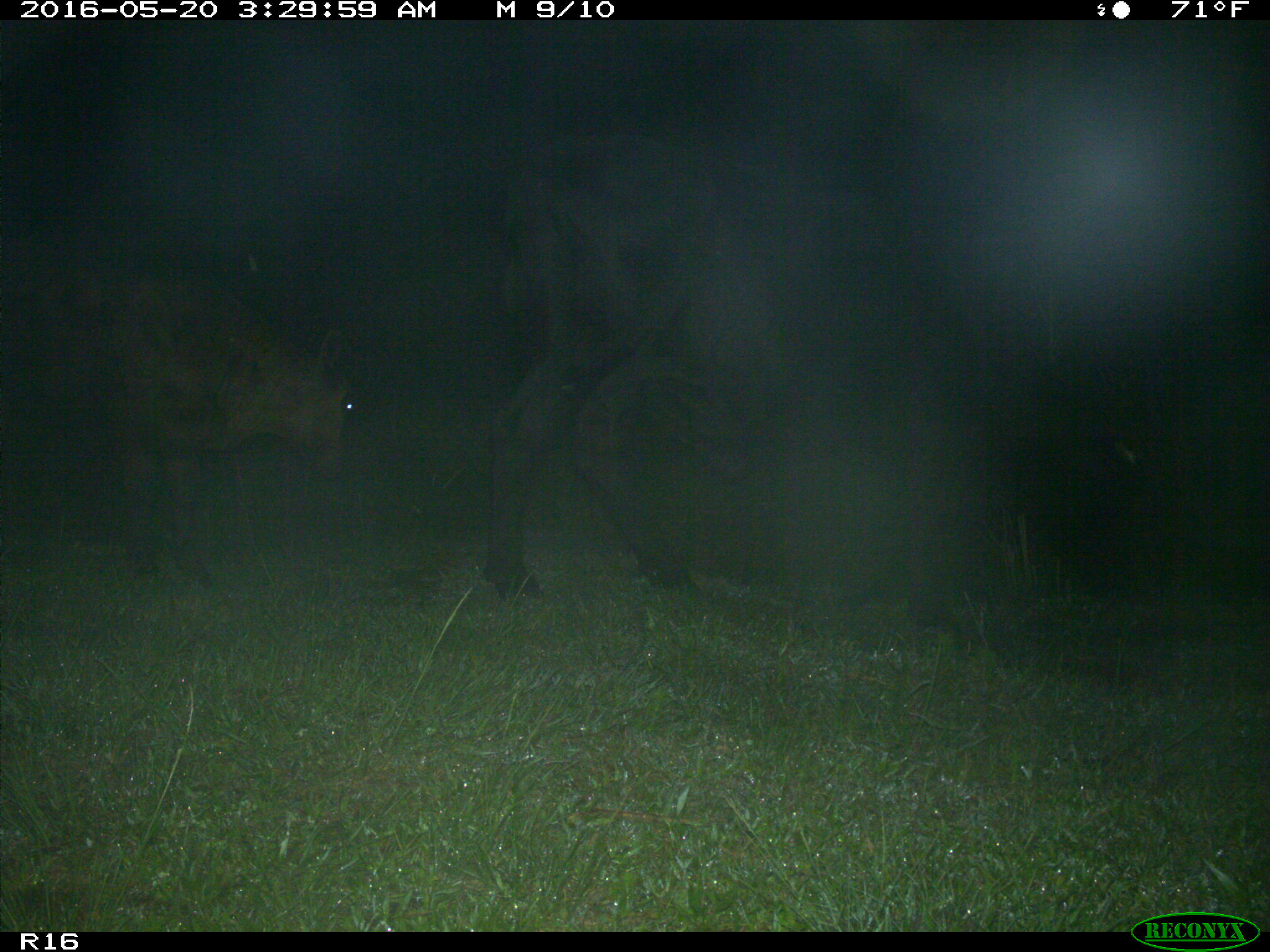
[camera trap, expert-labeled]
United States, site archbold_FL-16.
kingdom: Animalia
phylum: Chordata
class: Mammalia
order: Artiodactyla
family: Bovidae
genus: Bos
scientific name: Bos taurus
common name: domestic cow